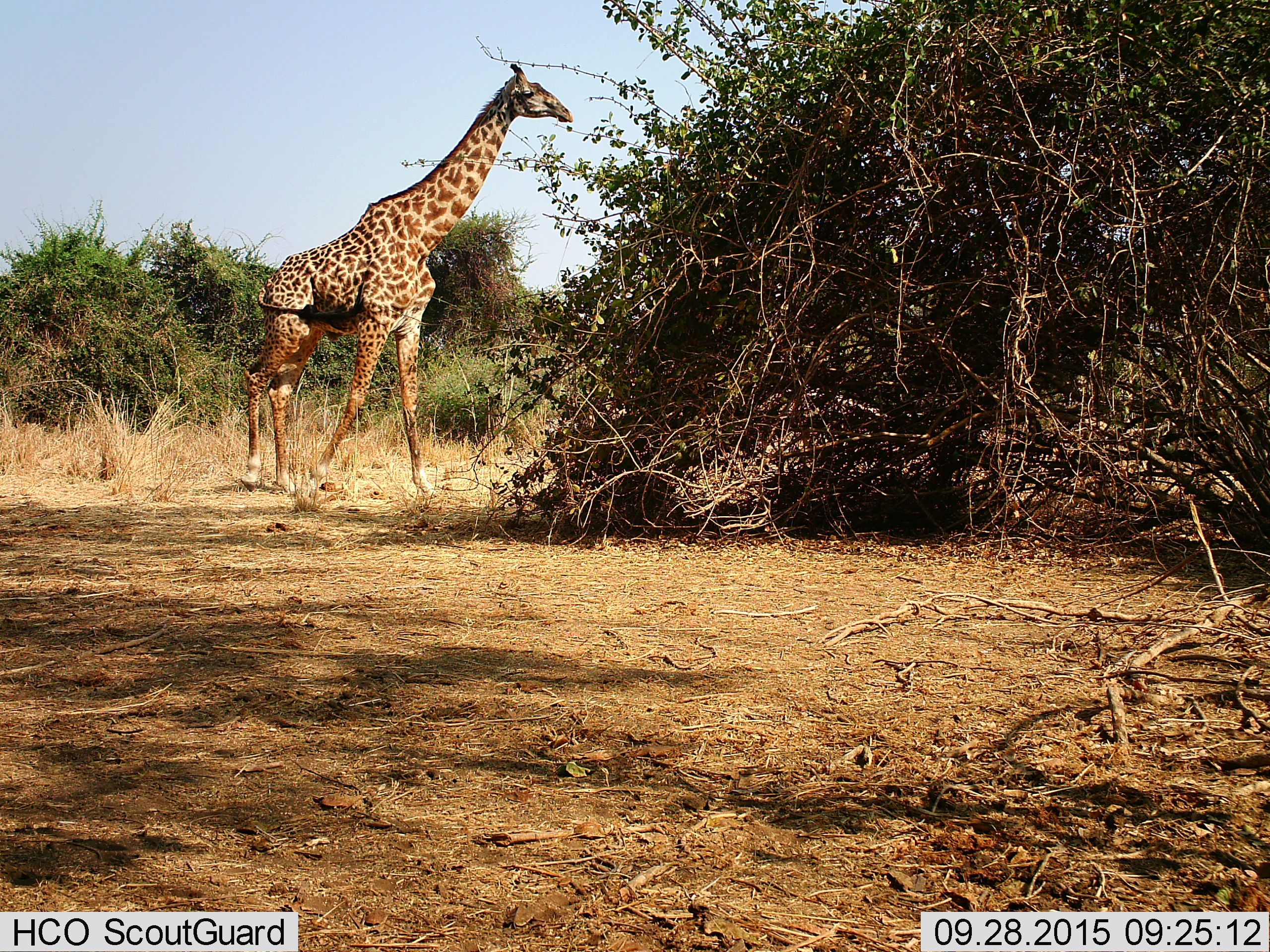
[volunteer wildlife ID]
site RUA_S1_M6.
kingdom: Animalia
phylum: Chordata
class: Mammalia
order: Artiodactyla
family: Giraffidae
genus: Giraffa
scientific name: Giraffa camelopardalis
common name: giraffe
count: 1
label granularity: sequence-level